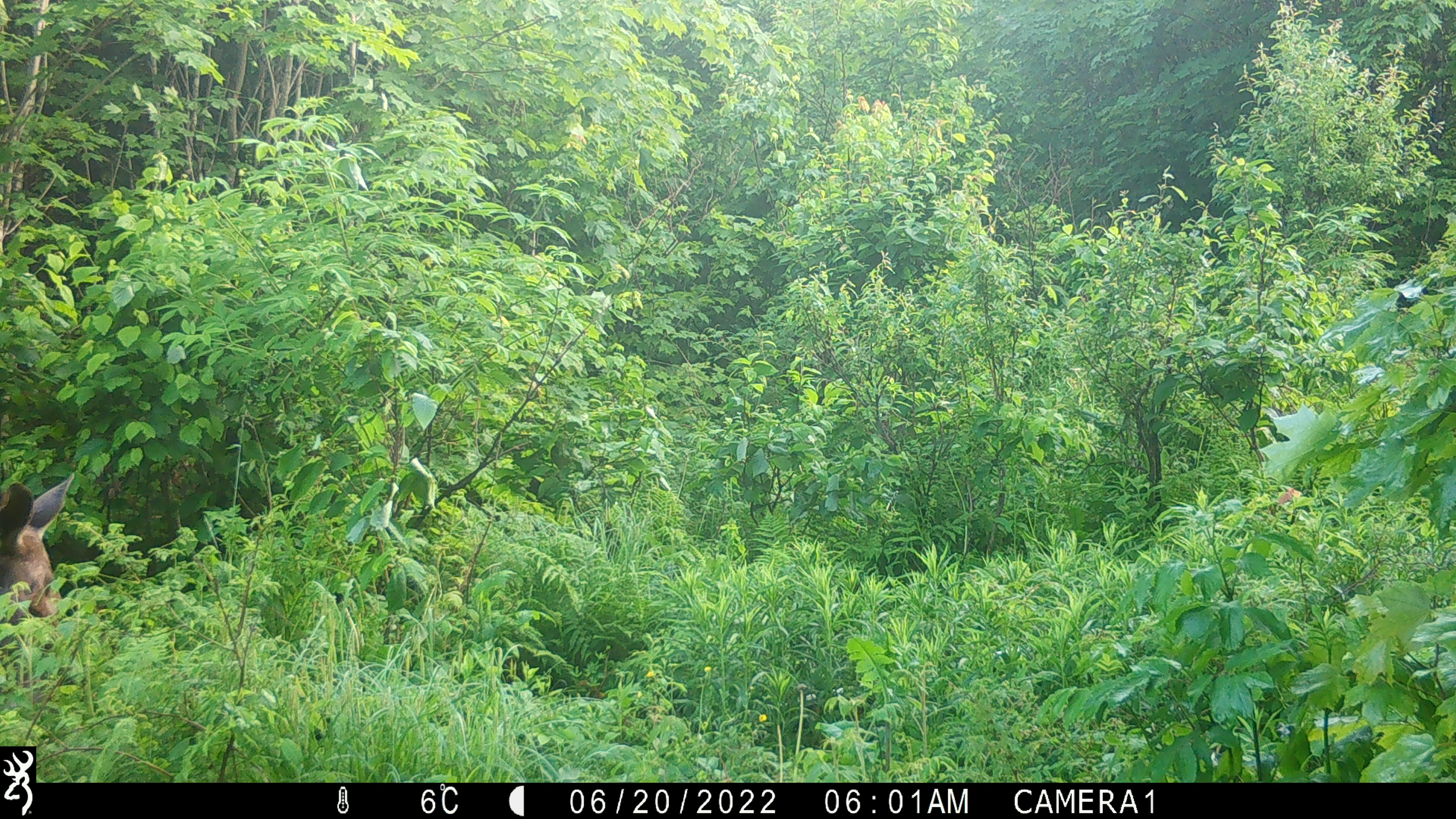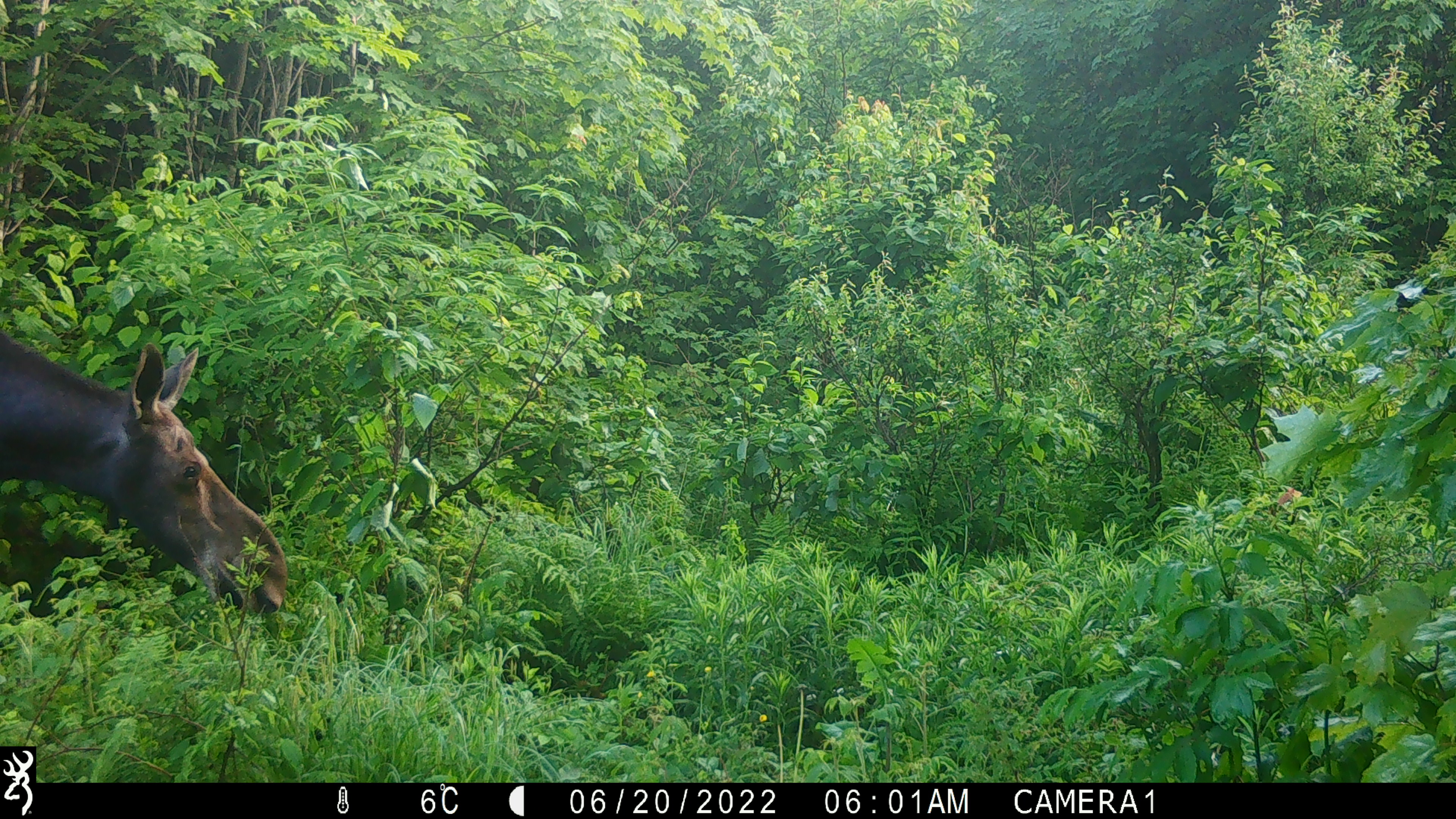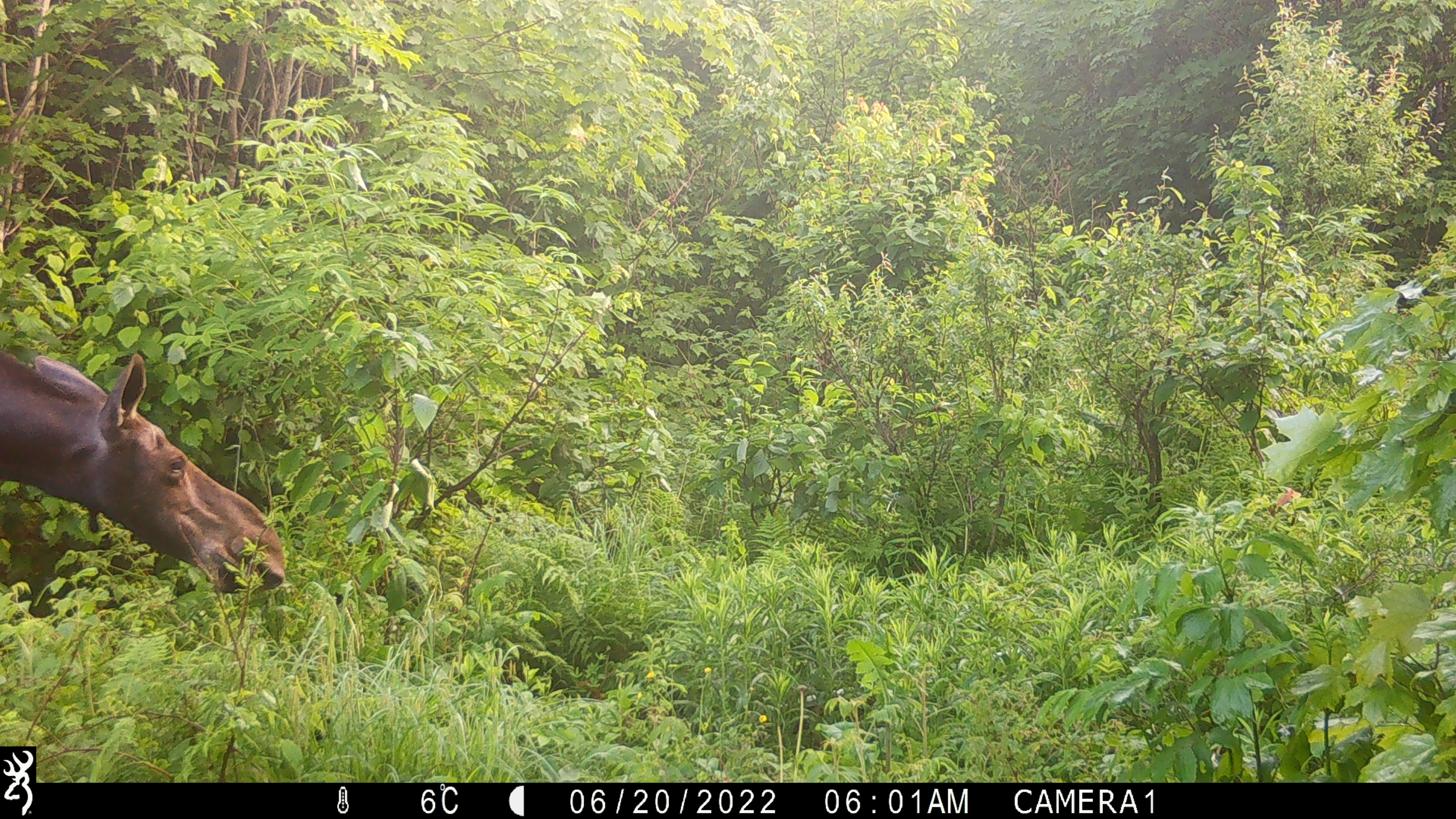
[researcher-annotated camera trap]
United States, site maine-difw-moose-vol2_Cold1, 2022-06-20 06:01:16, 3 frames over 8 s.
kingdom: Animalia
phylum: Chordata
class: Mammalia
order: Artiodactyla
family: Cervidae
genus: Alces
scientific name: Alces alces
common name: moose